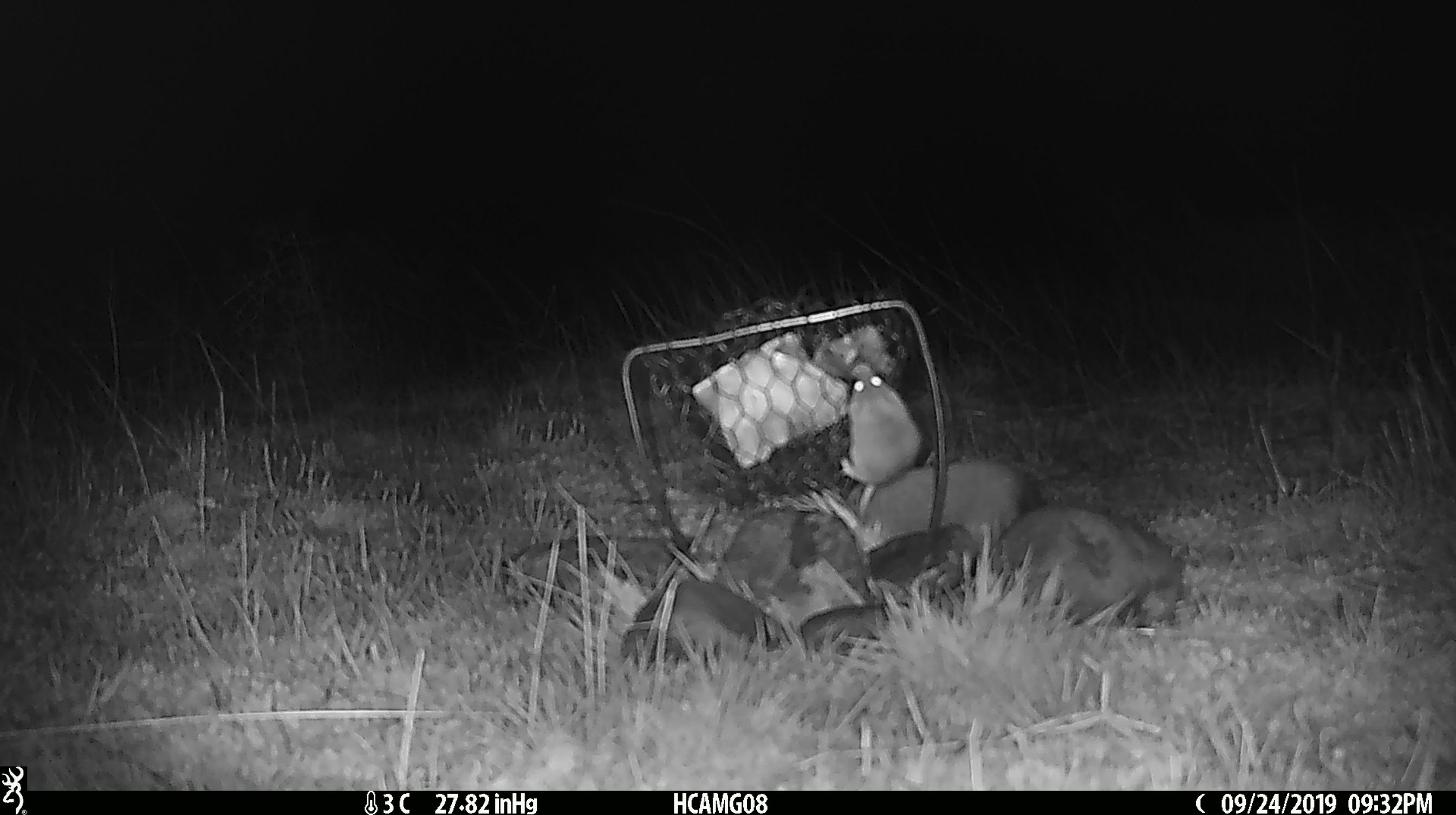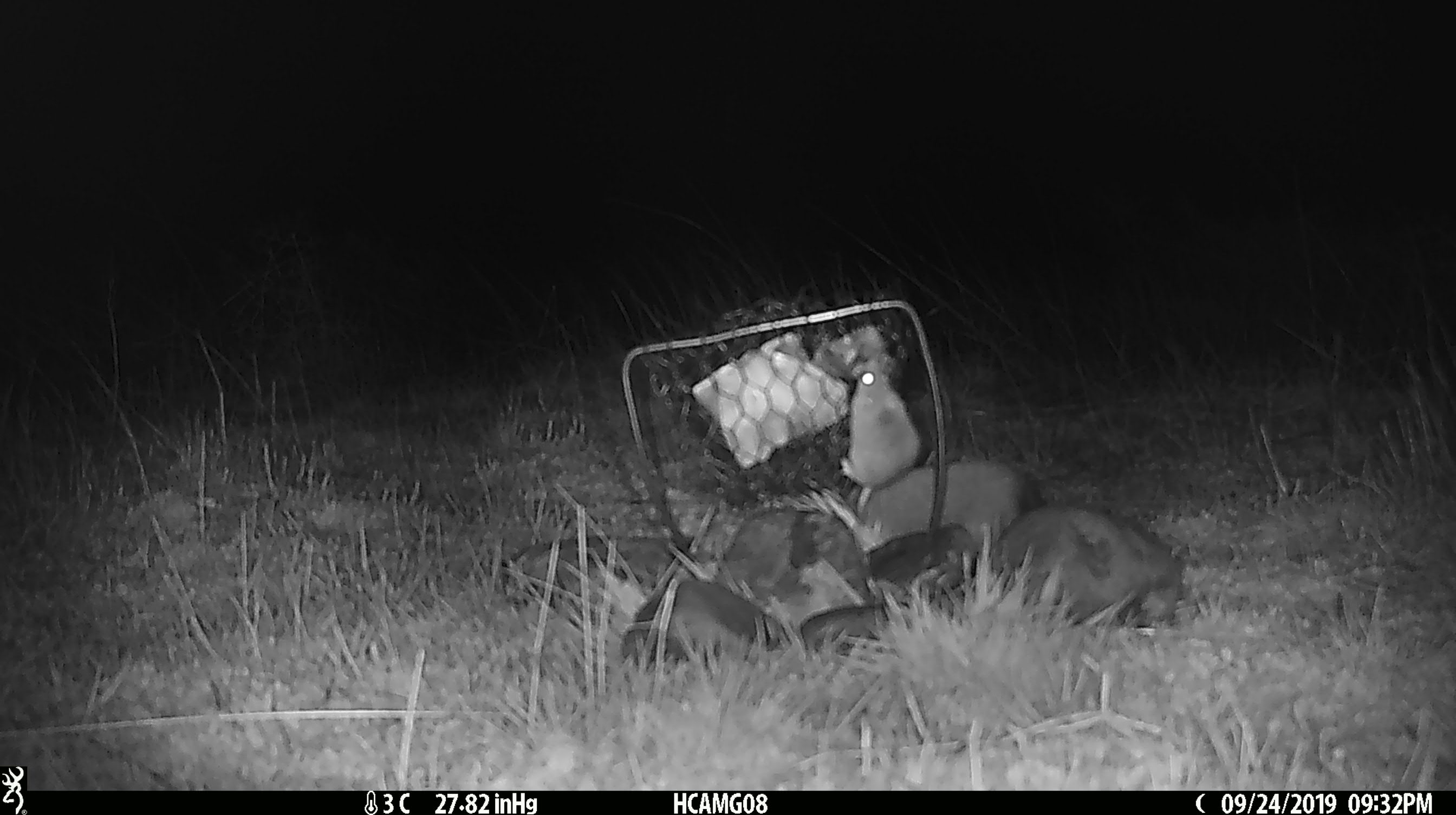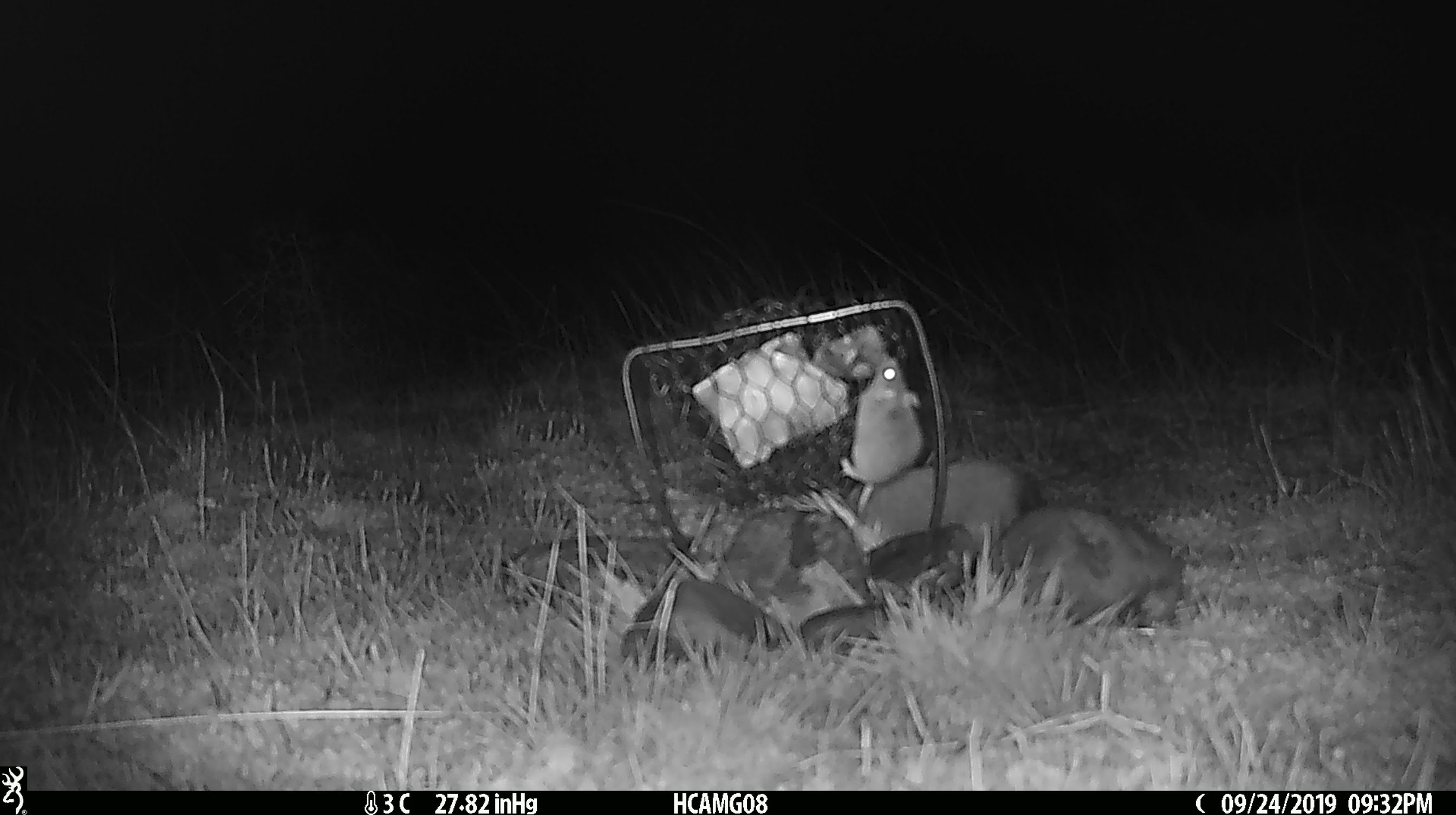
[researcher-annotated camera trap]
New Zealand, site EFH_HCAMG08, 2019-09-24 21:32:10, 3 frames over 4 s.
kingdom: Animalia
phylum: Chordata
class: Mammalia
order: Rodentia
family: Muridae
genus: Mus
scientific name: Mus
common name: mouse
Mouse (Mus).